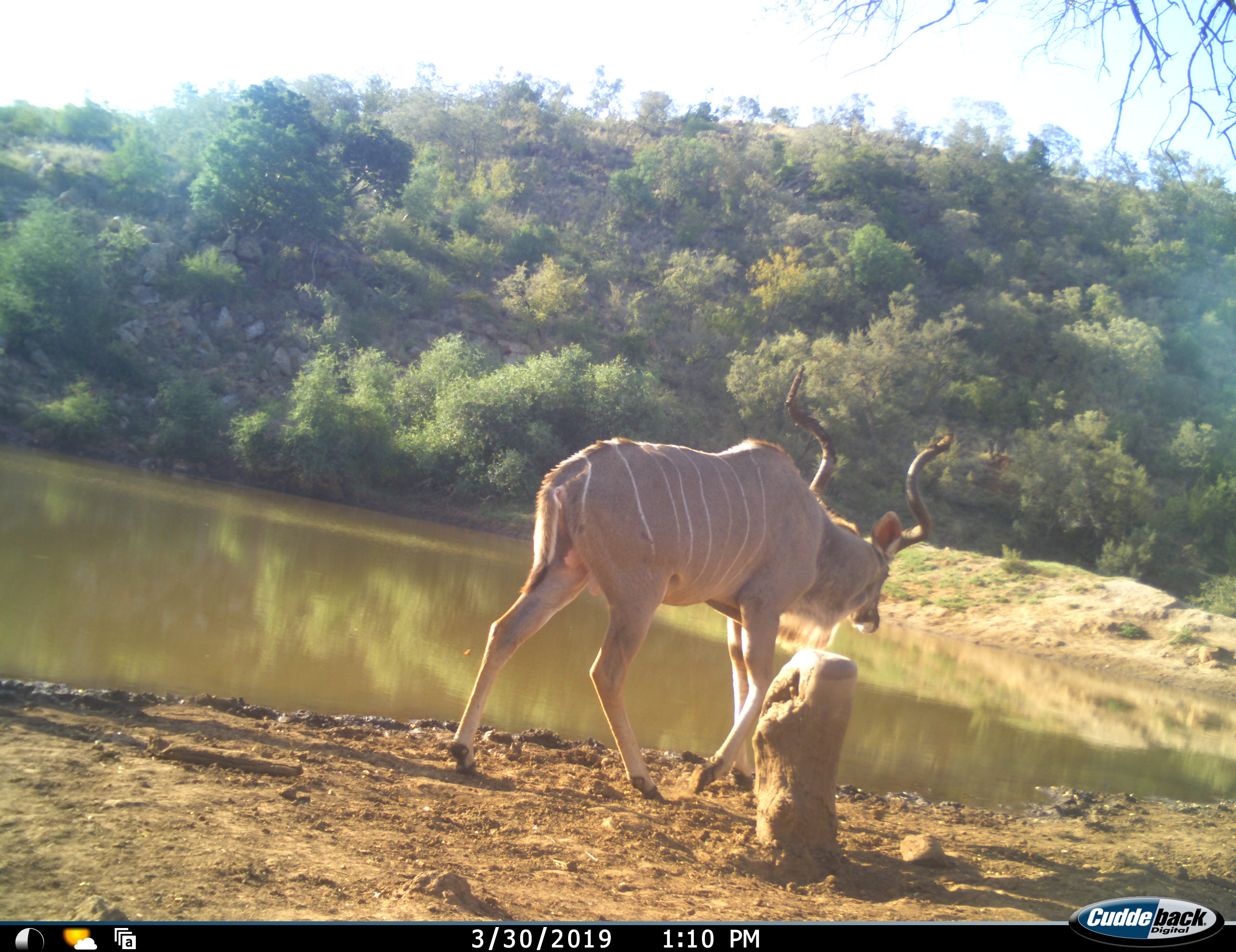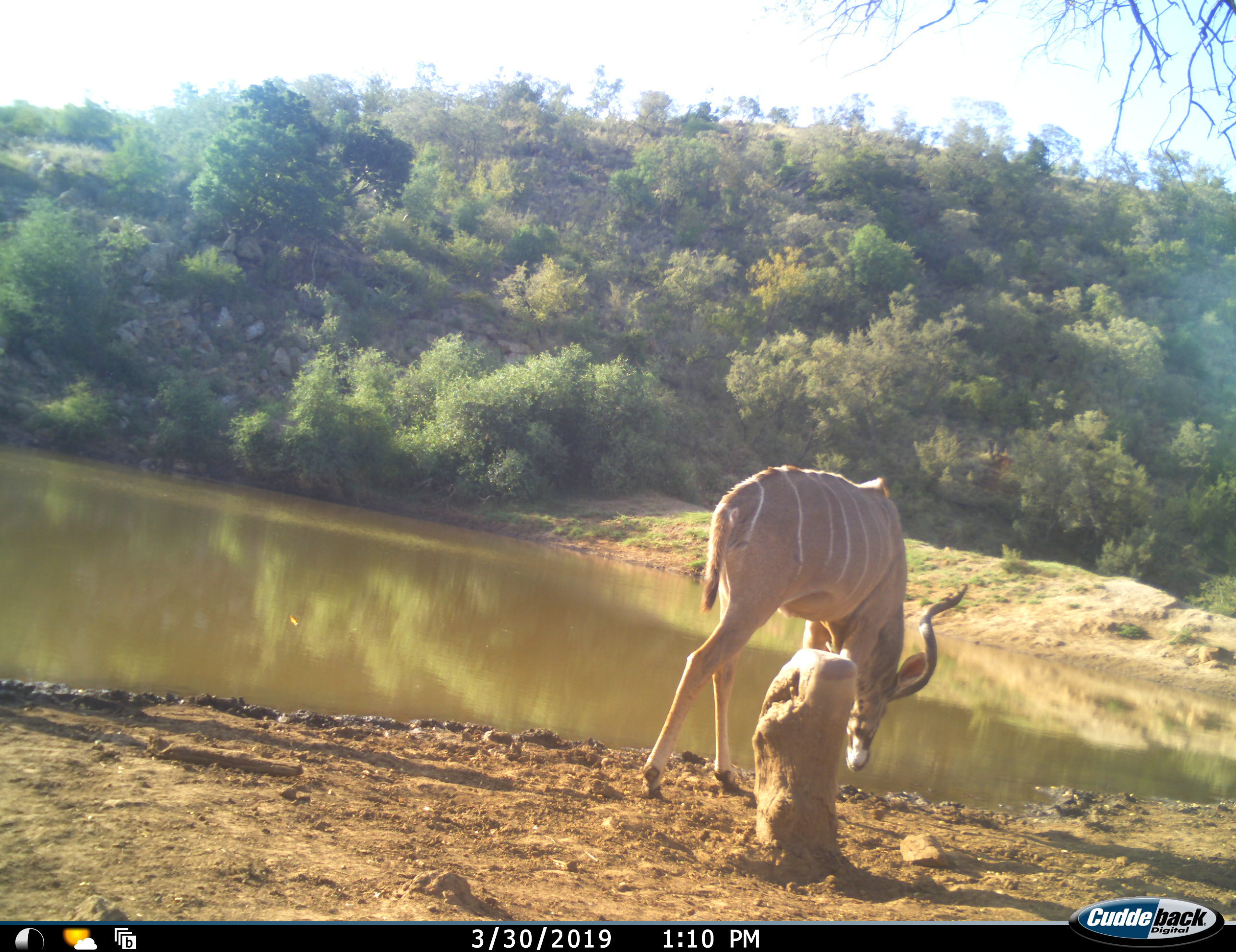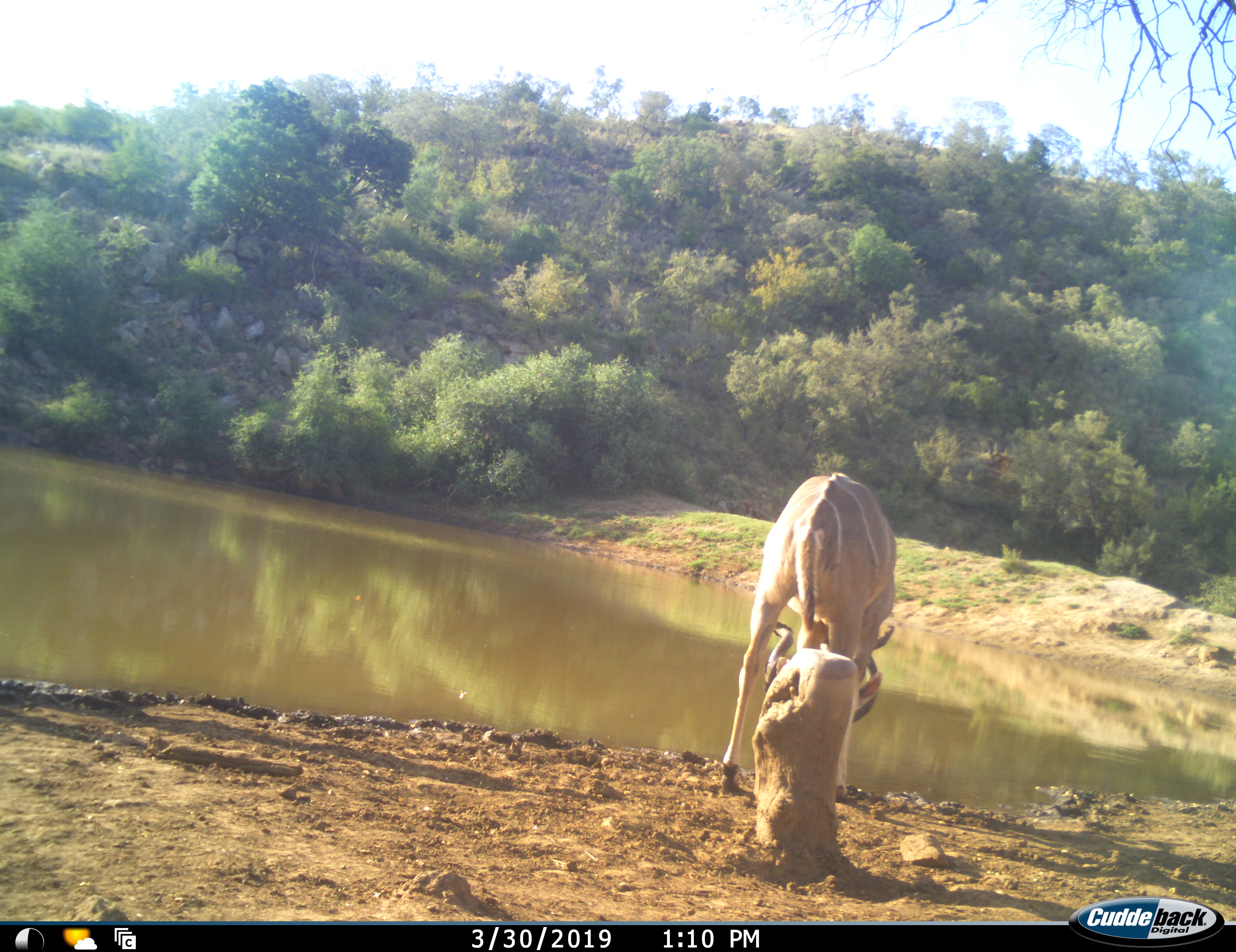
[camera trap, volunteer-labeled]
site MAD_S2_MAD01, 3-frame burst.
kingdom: Animalia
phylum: Chordata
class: Mammalia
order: Artiodactyla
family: Bovidae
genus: Tragelaphus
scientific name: Tragelaphus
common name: kudu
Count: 1.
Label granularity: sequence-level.